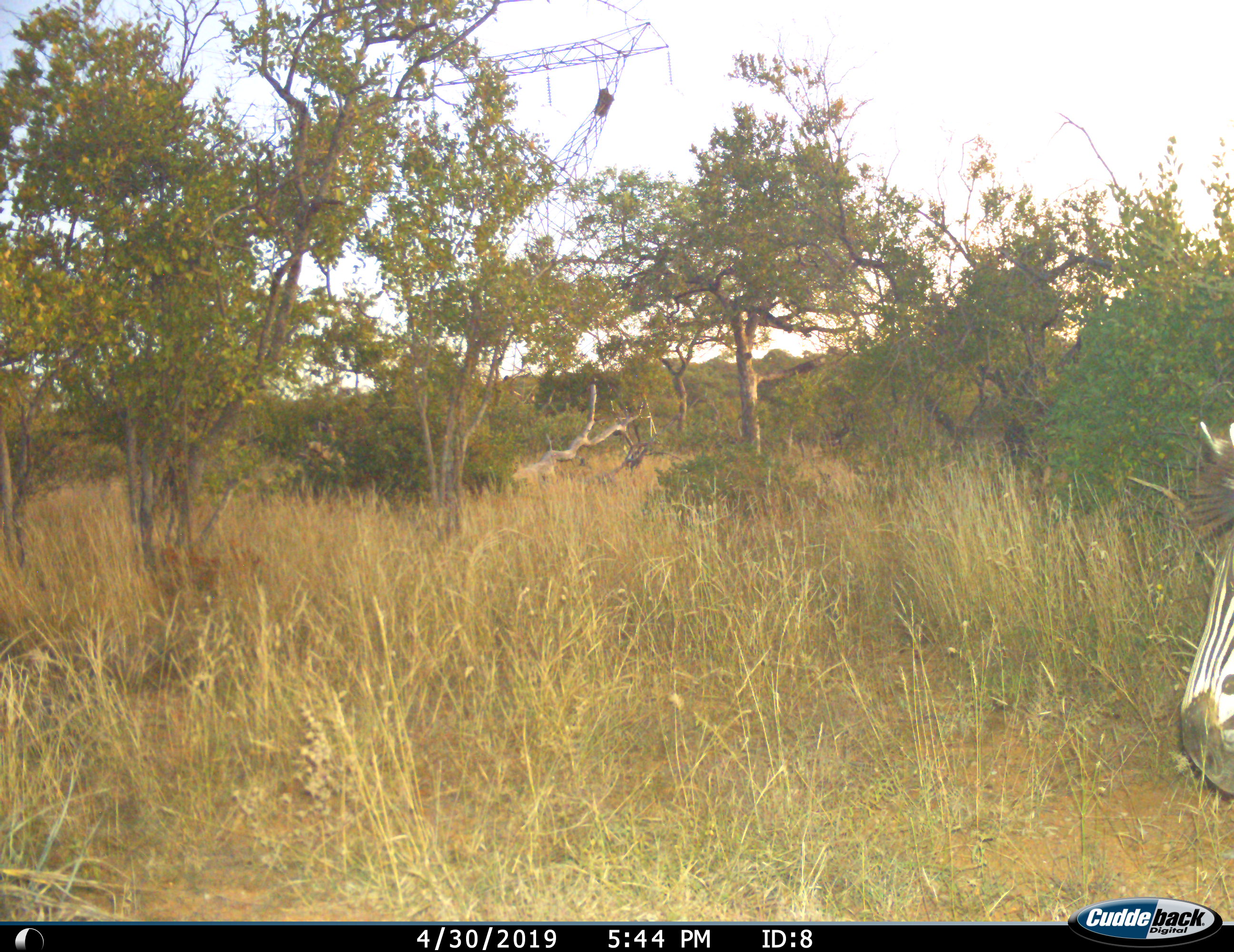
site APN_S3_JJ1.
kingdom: Animalia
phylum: Chordata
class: Mammalia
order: Perissodactyla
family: Equidae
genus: Equus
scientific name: Equus quagga burchellii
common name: burchell's zebra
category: zebraburchells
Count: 1.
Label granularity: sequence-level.